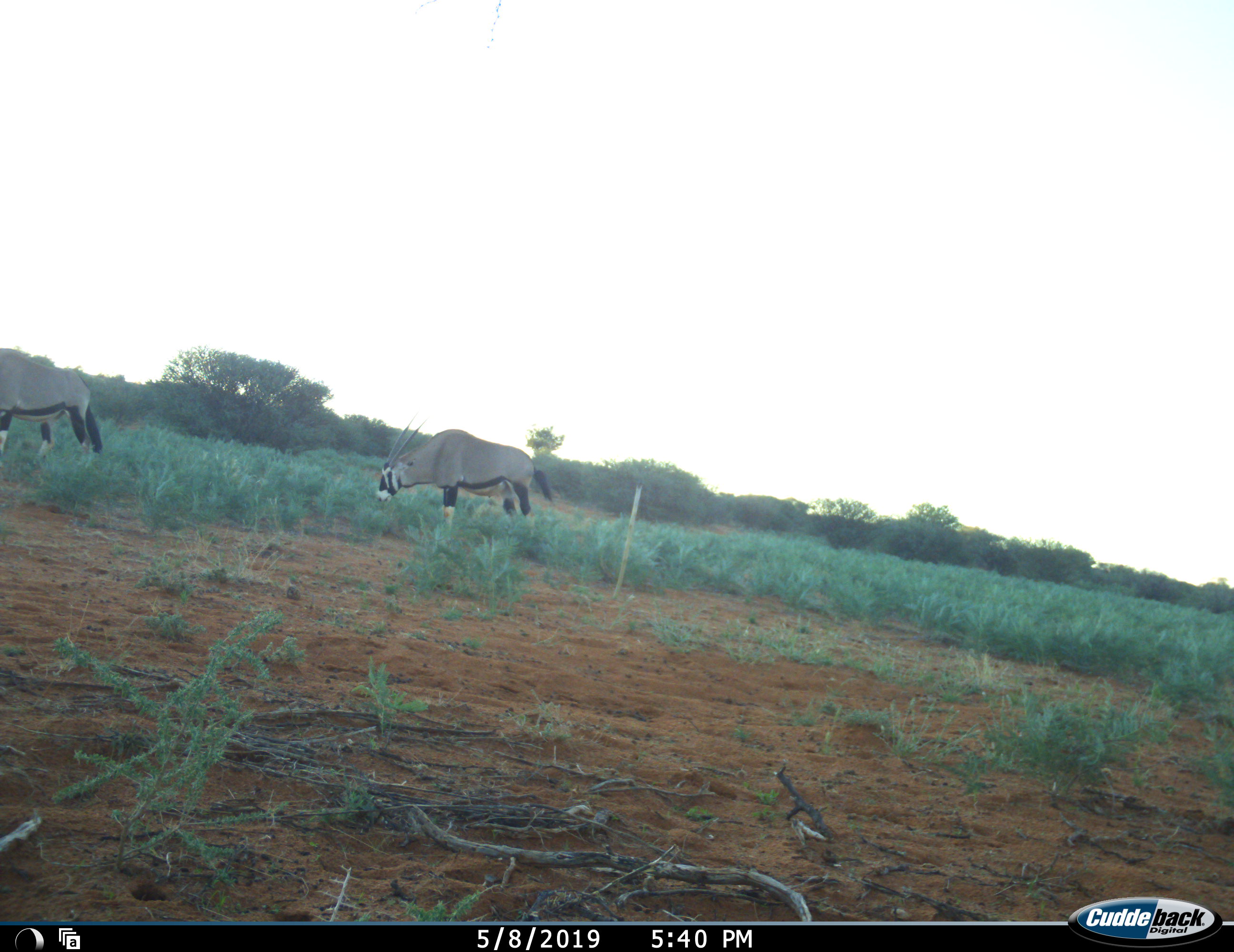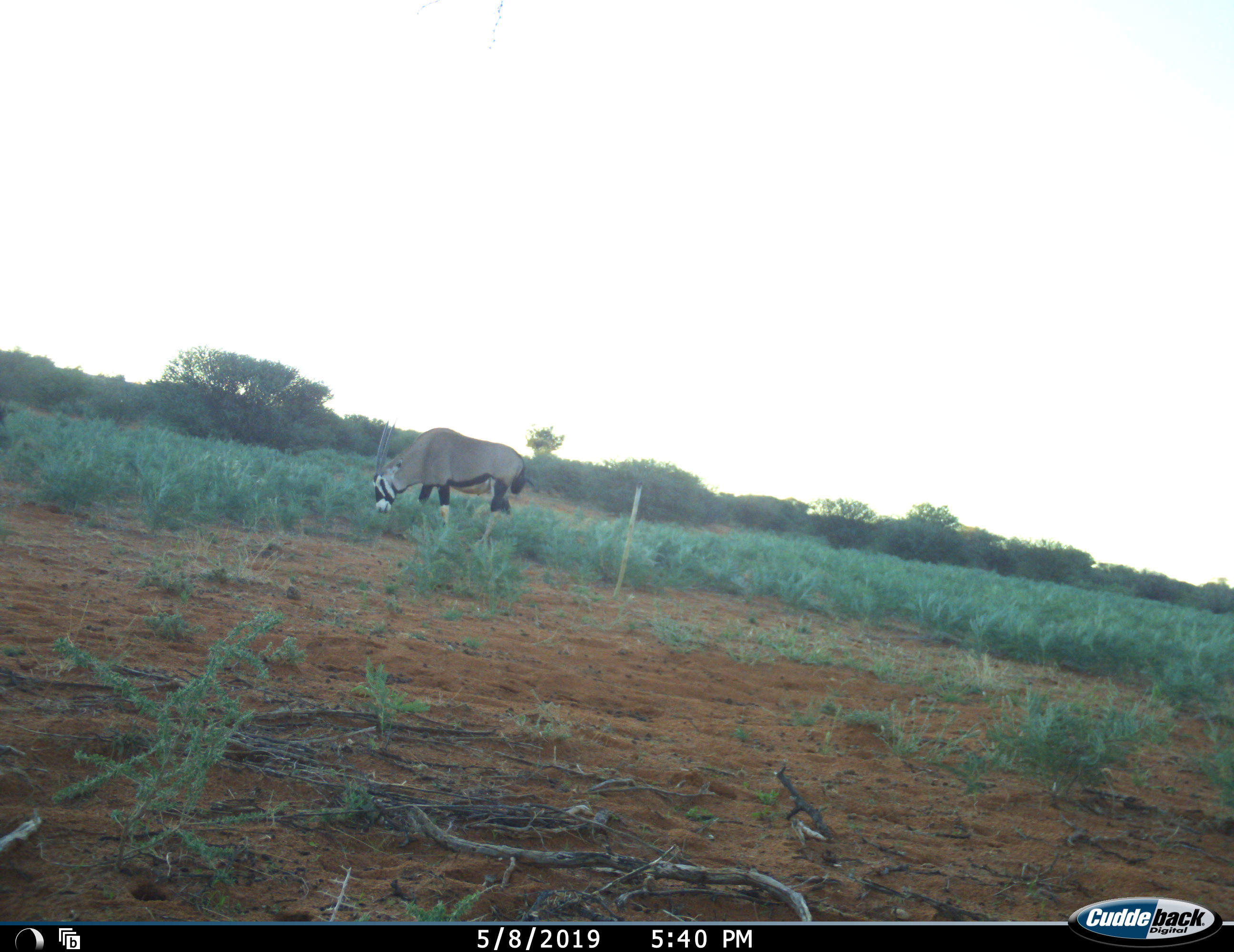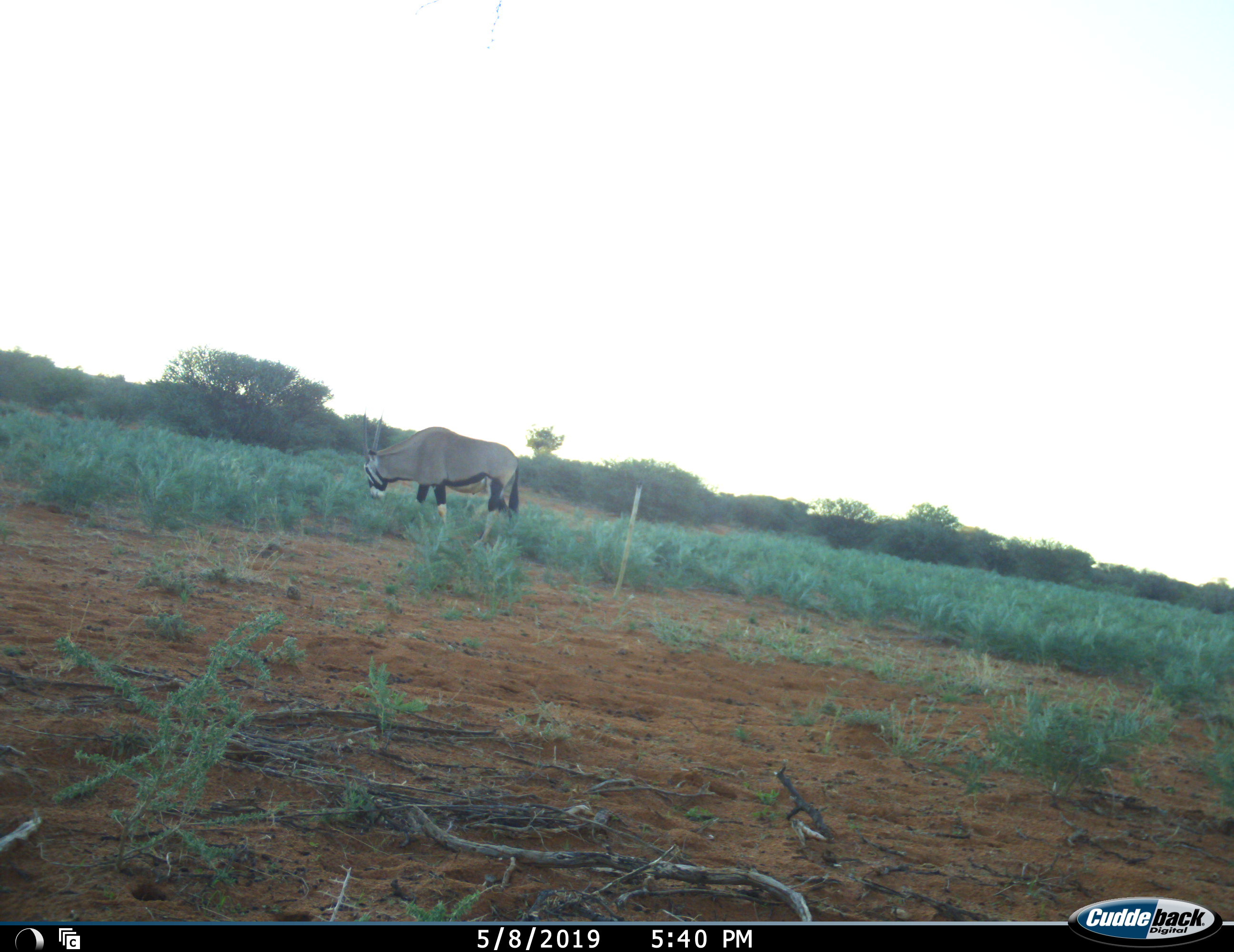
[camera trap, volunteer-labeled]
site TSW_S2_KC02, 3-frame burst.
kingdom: Animalia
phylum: Chordata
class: Mammalia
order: Artiodactyla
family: Bovidae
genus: Oryx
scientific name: Oryx gazella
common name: gemsbok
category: oryx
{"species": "oryx (gemsbok) (Oryx gazella)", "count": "2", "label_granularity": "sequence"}